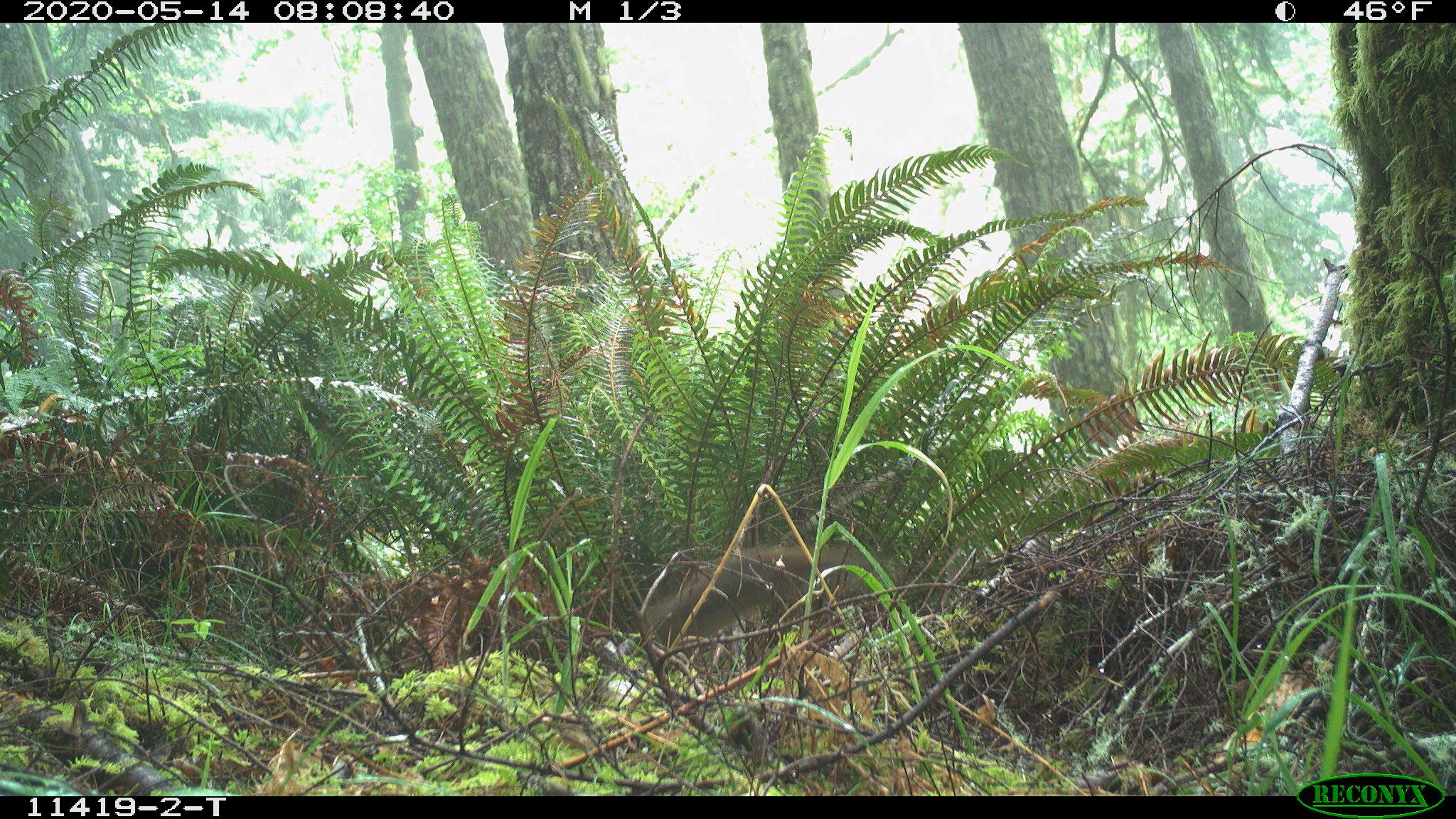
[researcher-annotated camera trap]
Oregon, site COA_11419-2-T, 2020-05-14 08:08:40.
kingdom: Animalia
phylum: Chordata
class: Mammalia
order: Rodentia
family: Sciuridae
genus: Tamiasciurus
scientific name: Tamiasciurus douglasii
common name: douglas squirrel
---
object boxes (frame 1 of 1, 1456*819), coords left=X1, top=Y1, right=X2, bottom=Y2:
douglas squirrel: left=614, top=544, right=857, bottom=656